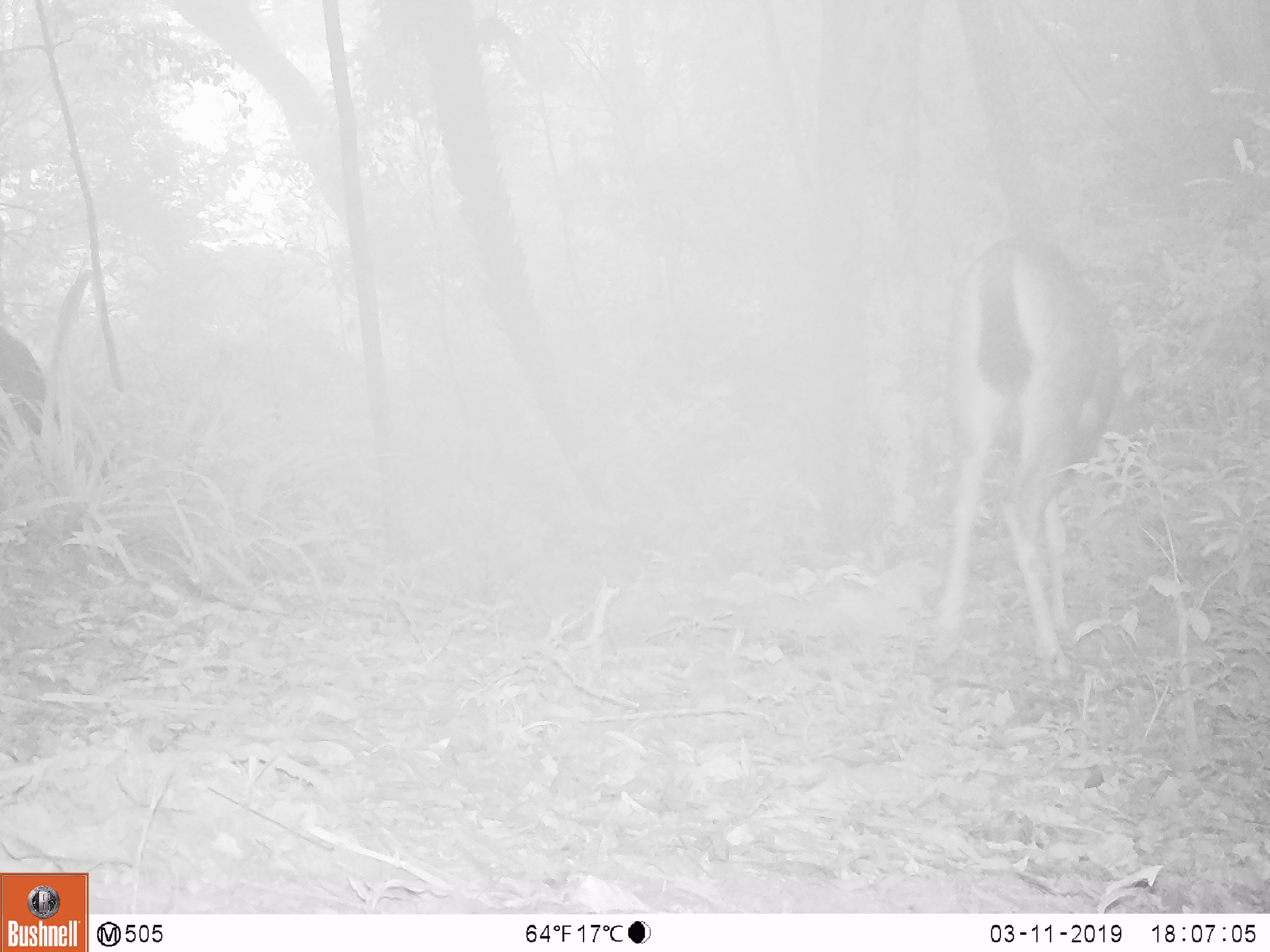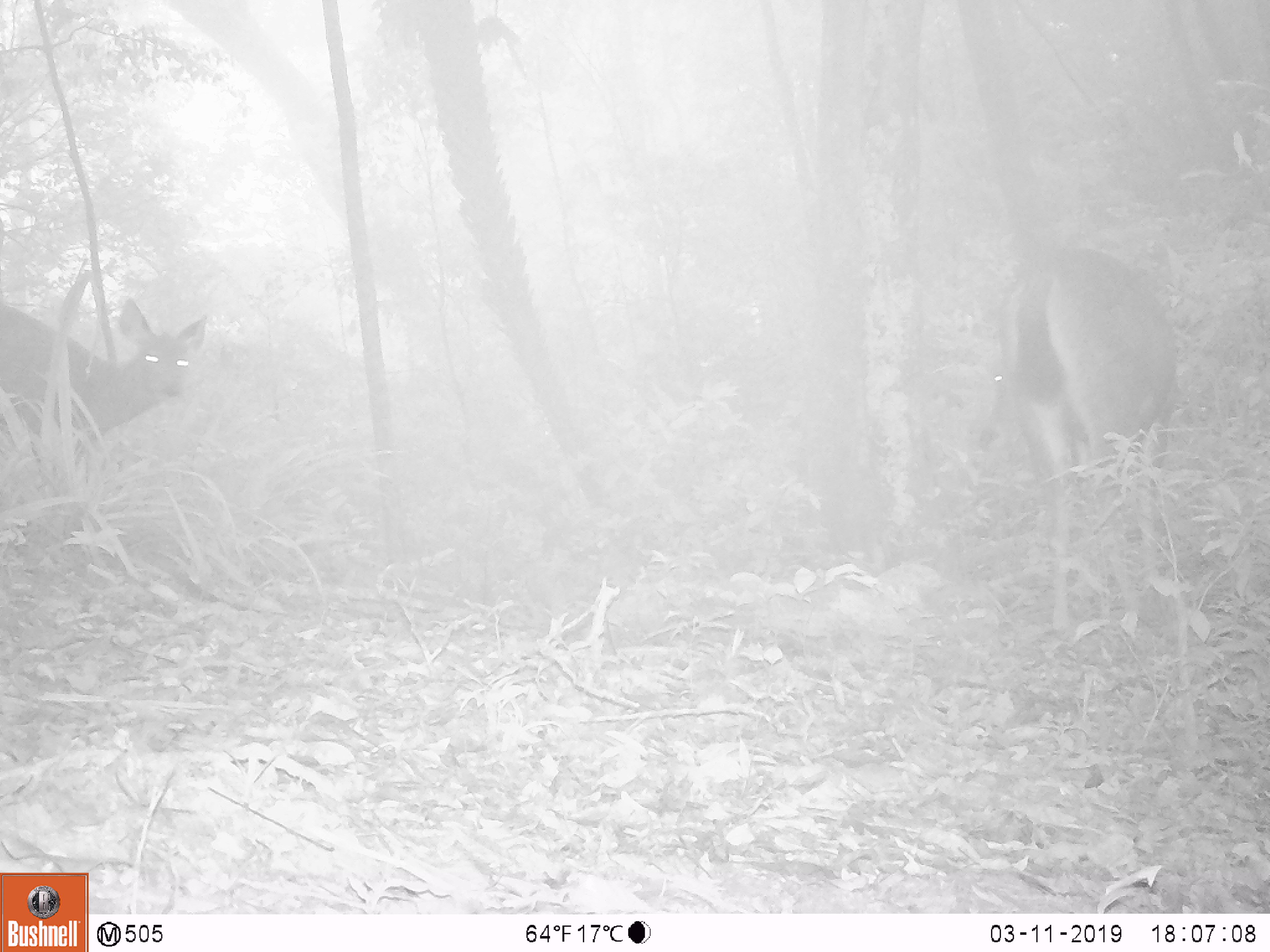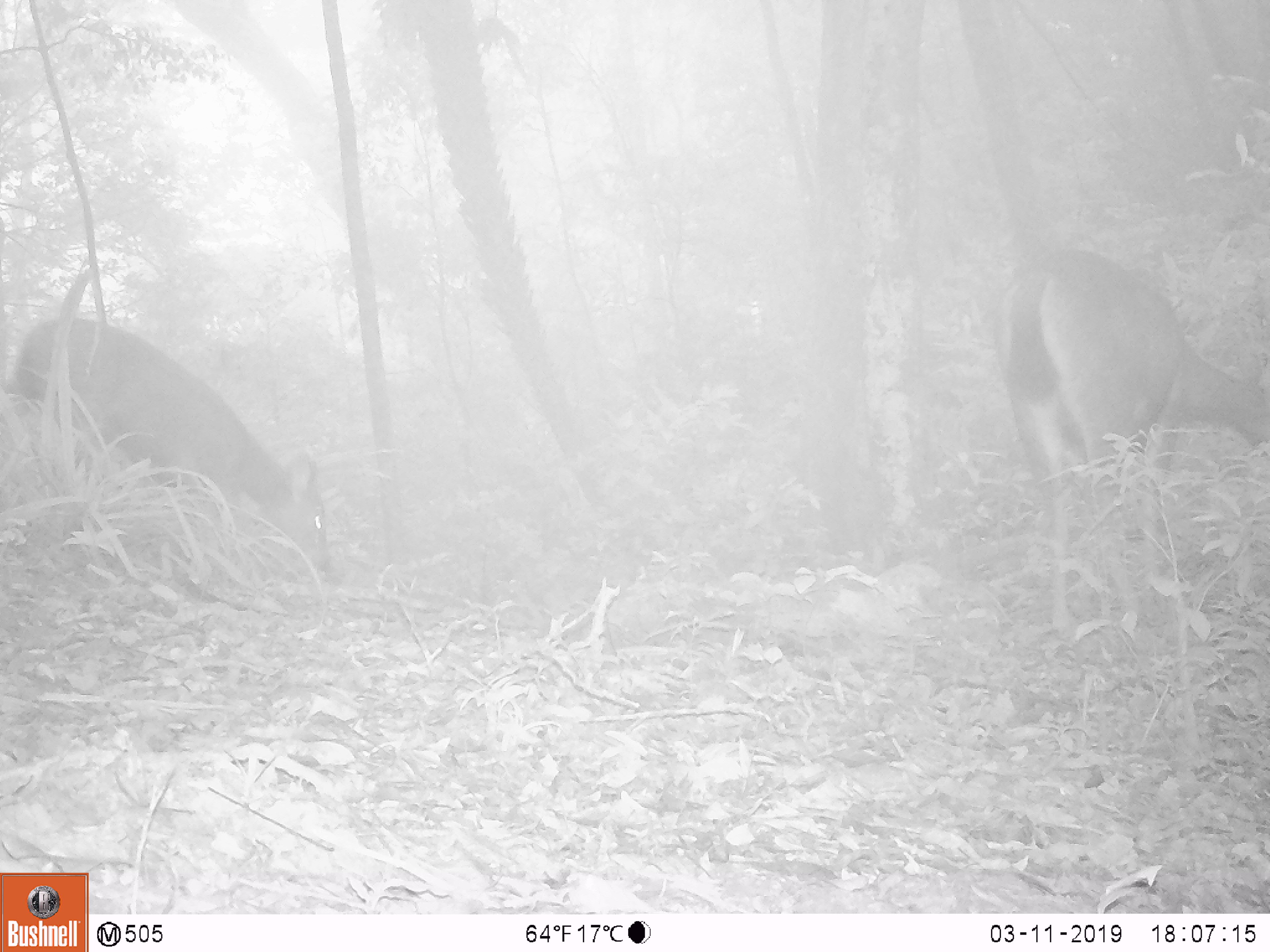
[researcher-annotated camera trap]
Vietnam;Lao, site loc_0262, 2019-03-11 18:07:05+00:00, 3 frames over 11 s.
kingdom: Animalia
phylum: Chordata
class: Mammalia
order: Artiodactyla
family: Cervidae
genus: Rusa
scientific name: Rusa unicolor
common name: sambar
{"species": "sambar (Rusa unicolor)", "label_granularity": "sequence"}